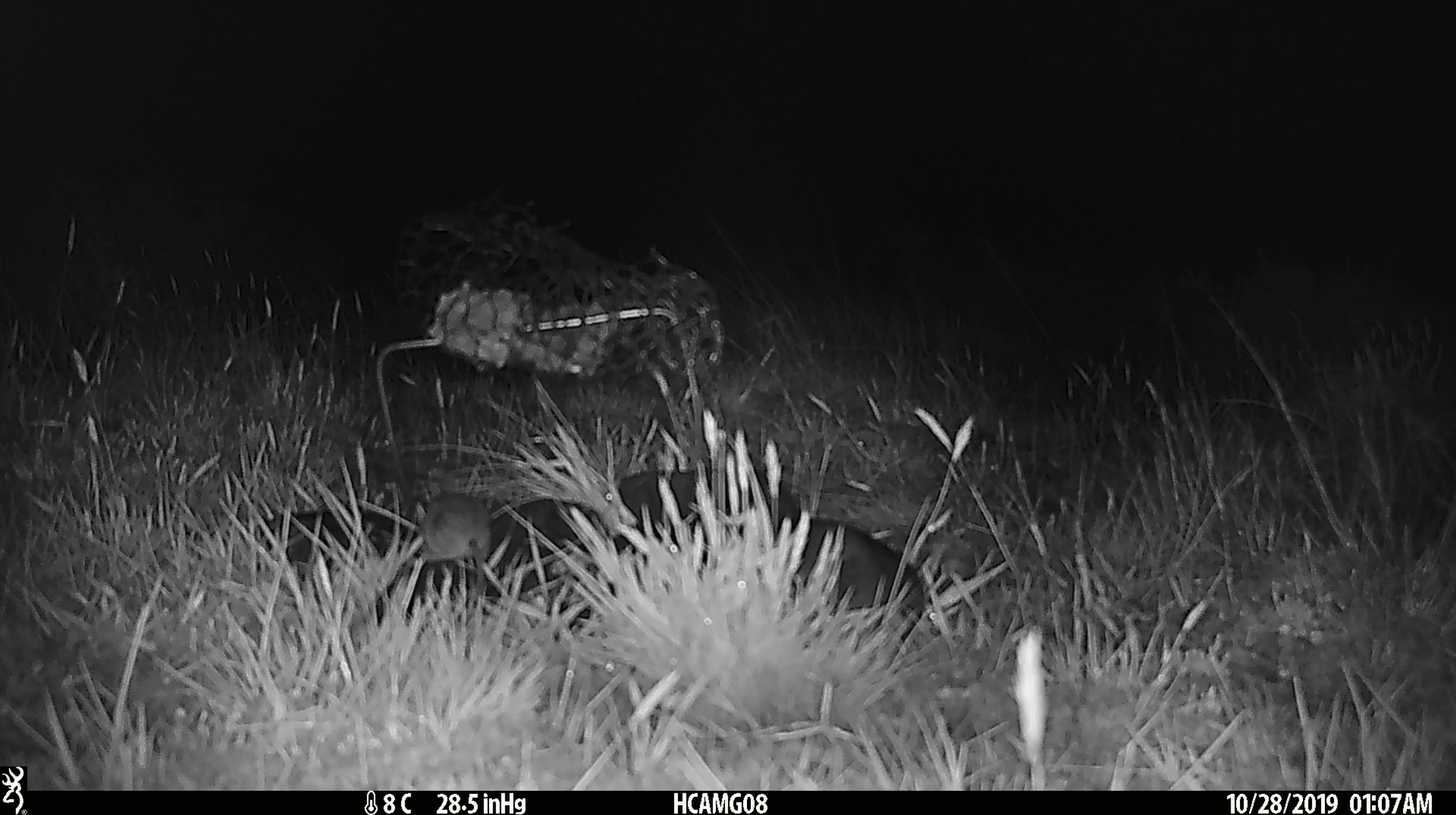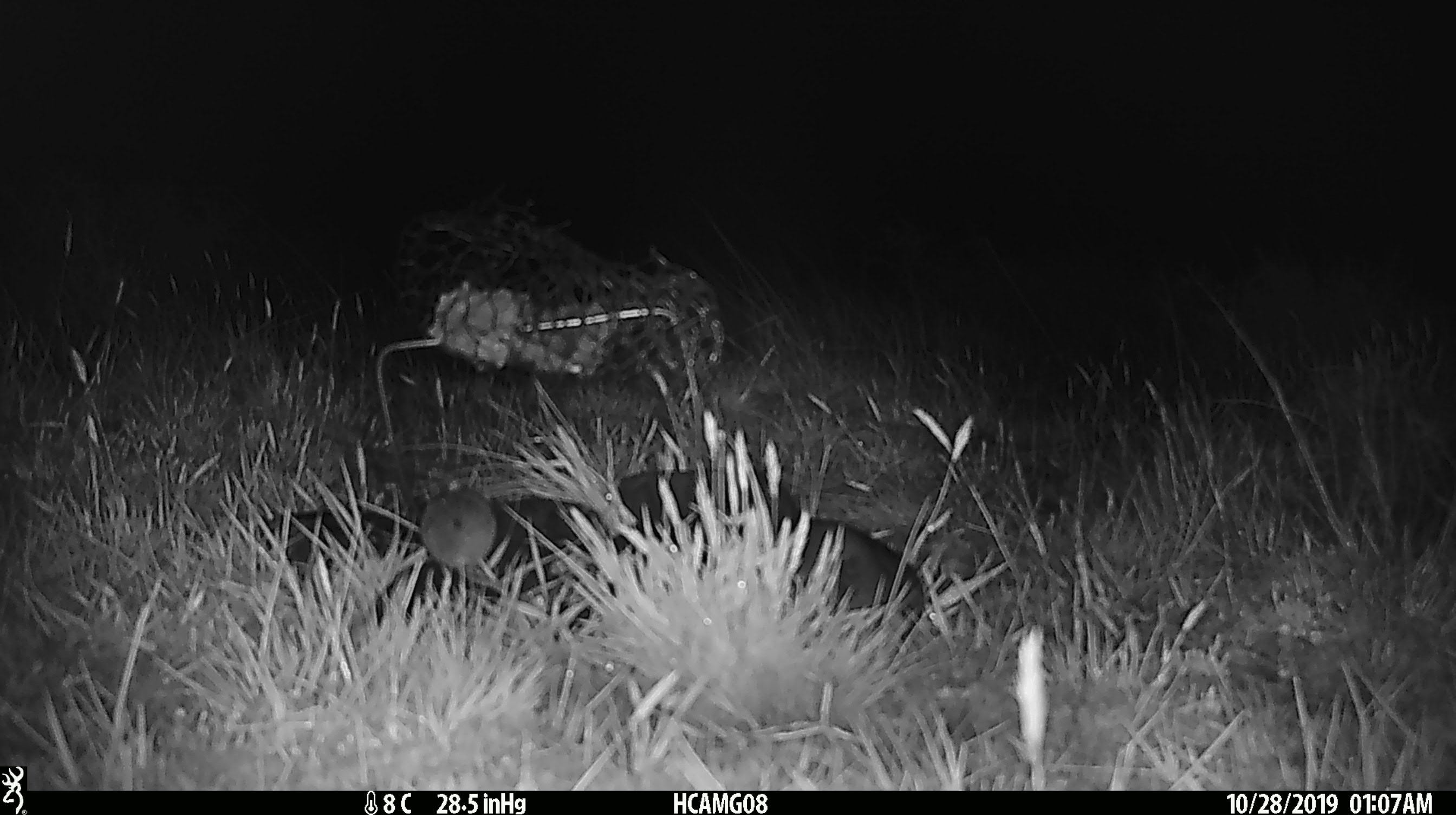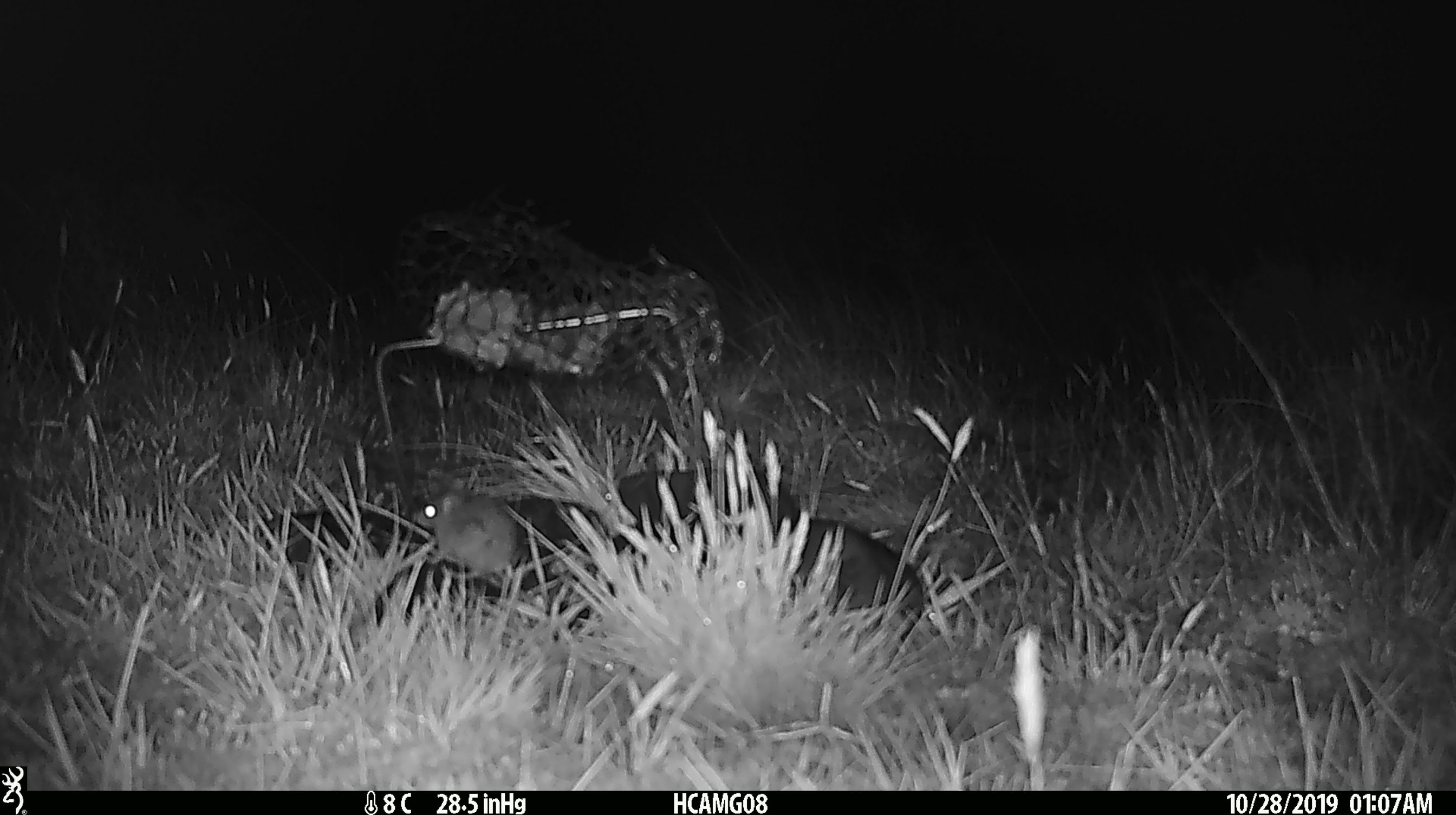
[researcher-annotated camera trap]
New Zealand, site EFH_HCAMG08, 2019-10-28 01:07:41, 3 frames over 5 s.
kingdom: Animalia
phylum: Chordata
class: Mammalia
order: Rodentia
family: Muridae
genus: Mus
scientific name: Mus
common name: mouse